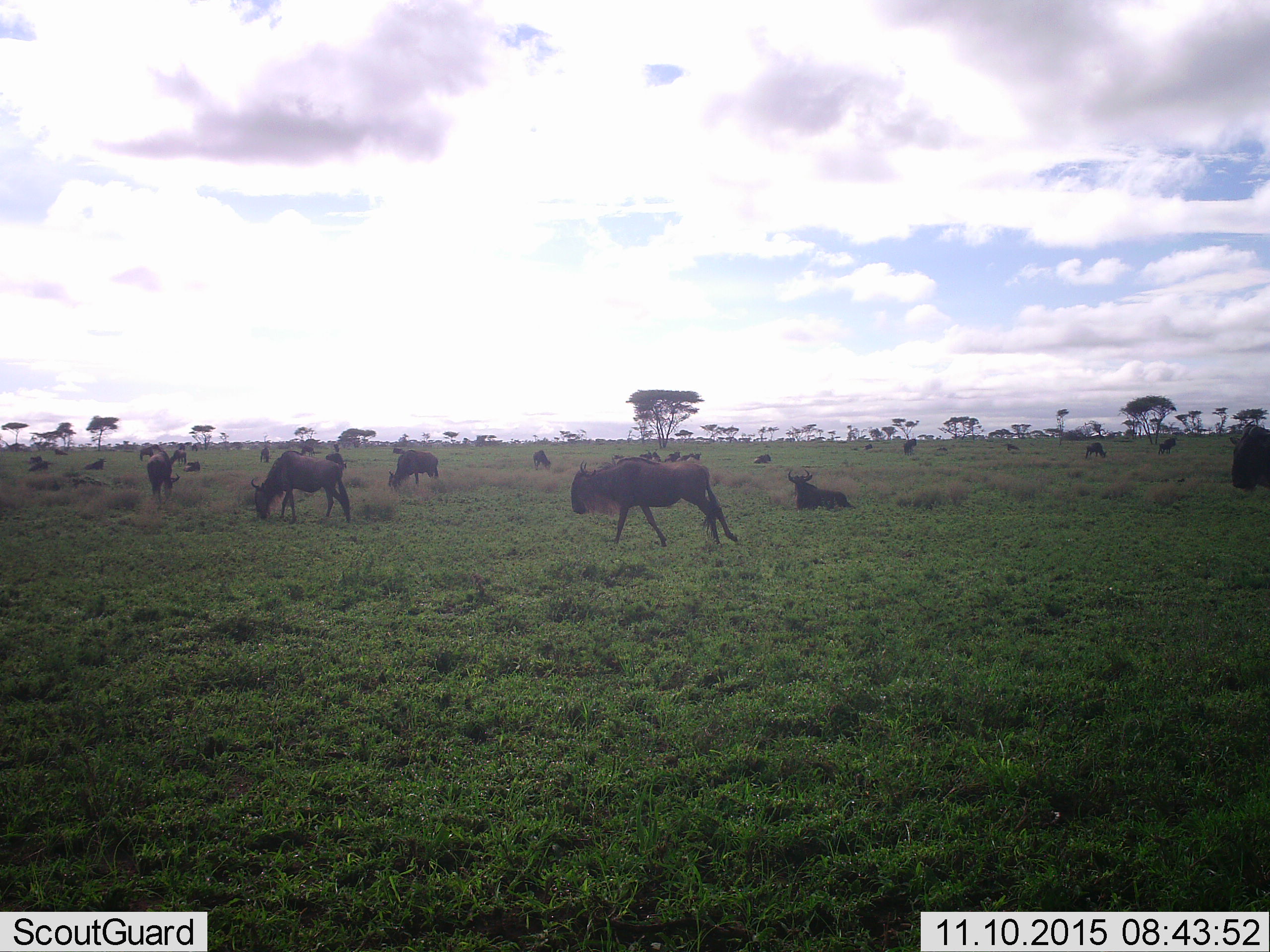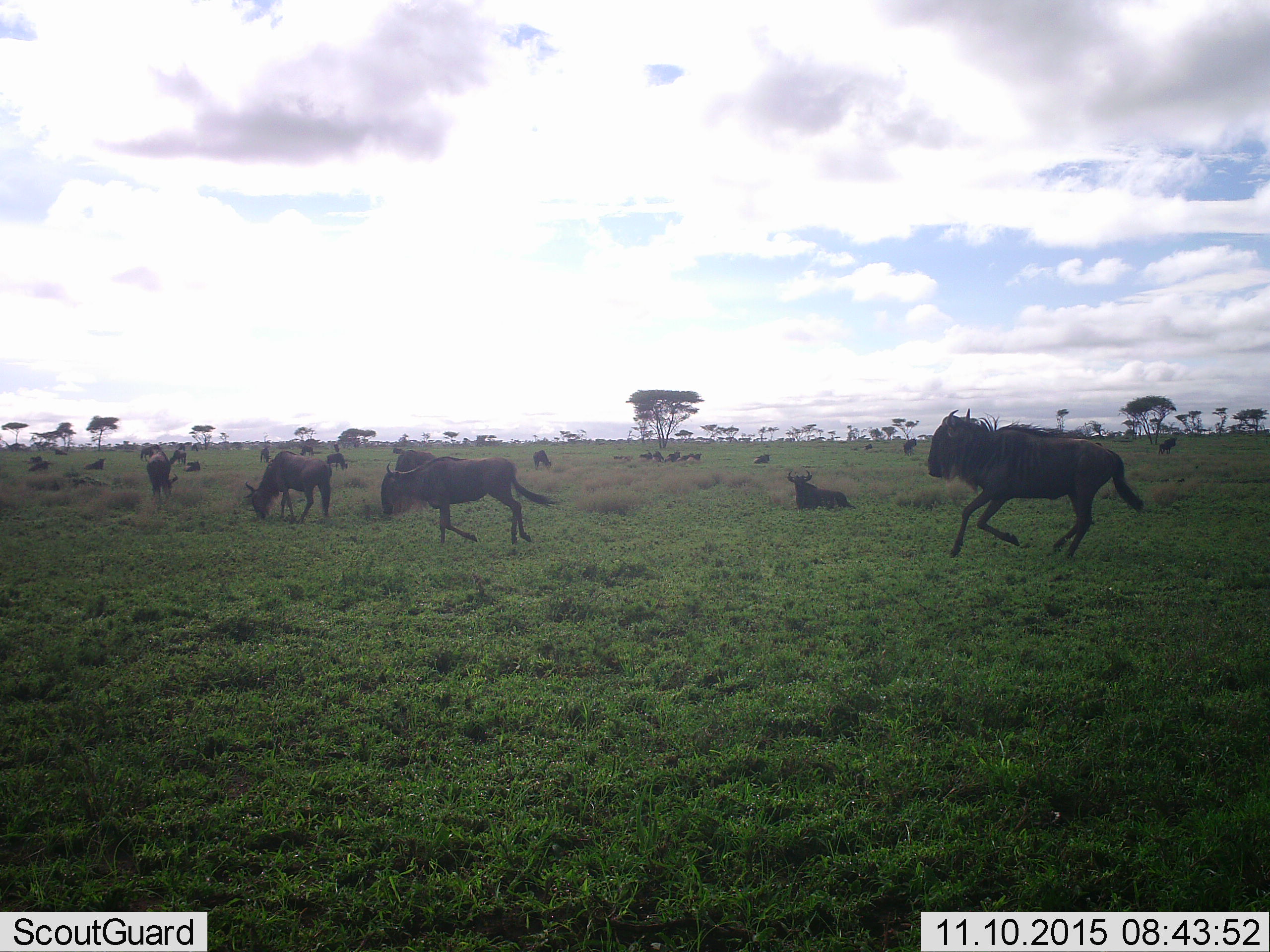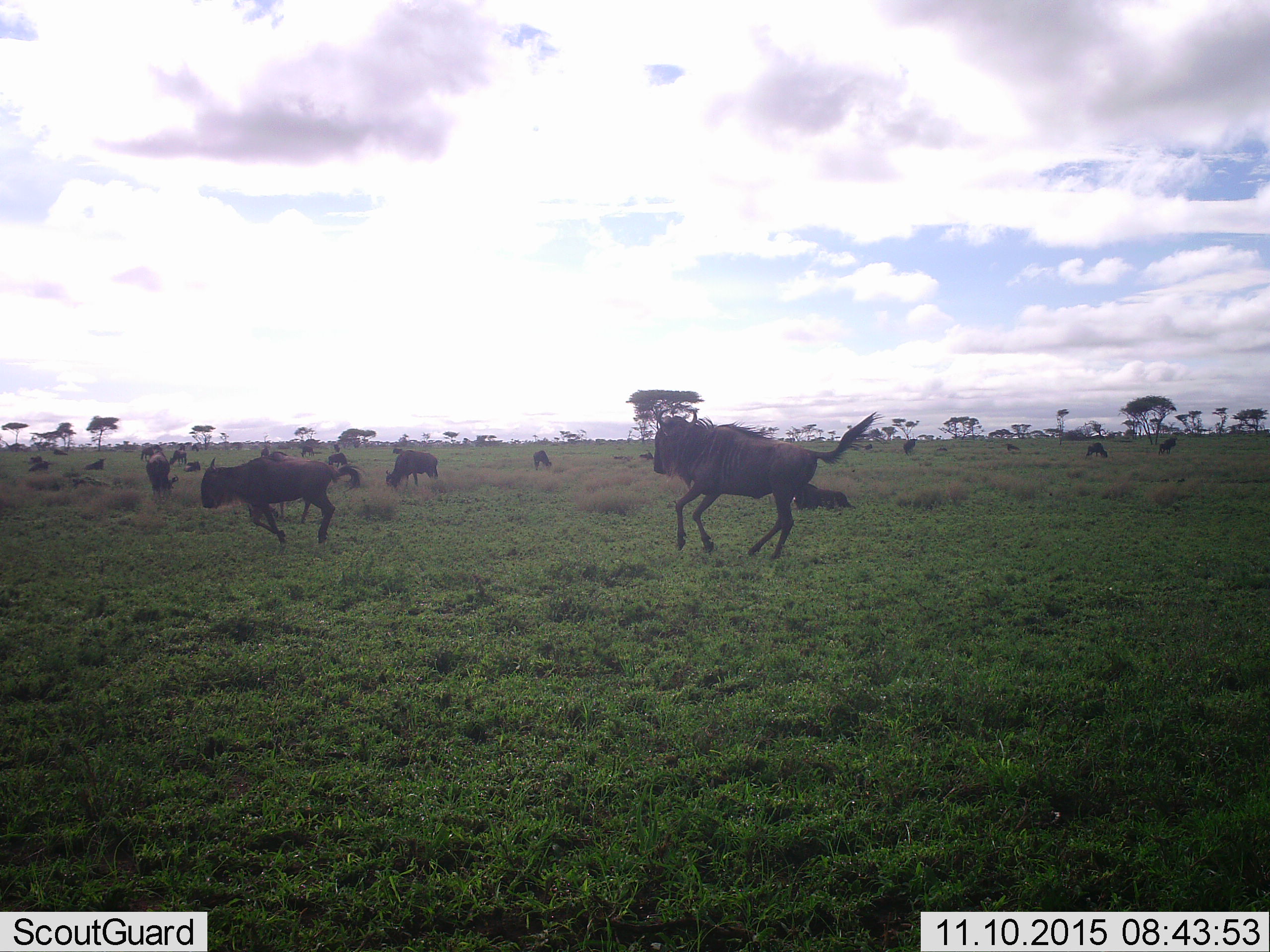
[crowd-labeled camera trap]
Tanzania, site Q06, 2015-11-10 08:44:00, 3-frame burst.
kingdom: Animalia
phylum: Chordata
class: Mammalia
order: Artiodactyla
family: Bovidae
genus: Connochaetes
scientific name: Connochaetes taurinus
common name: blue wildebeest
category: wildebeest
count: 11-50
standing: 67%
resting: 89%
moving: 67%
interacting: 11%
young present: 11%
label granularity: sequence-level